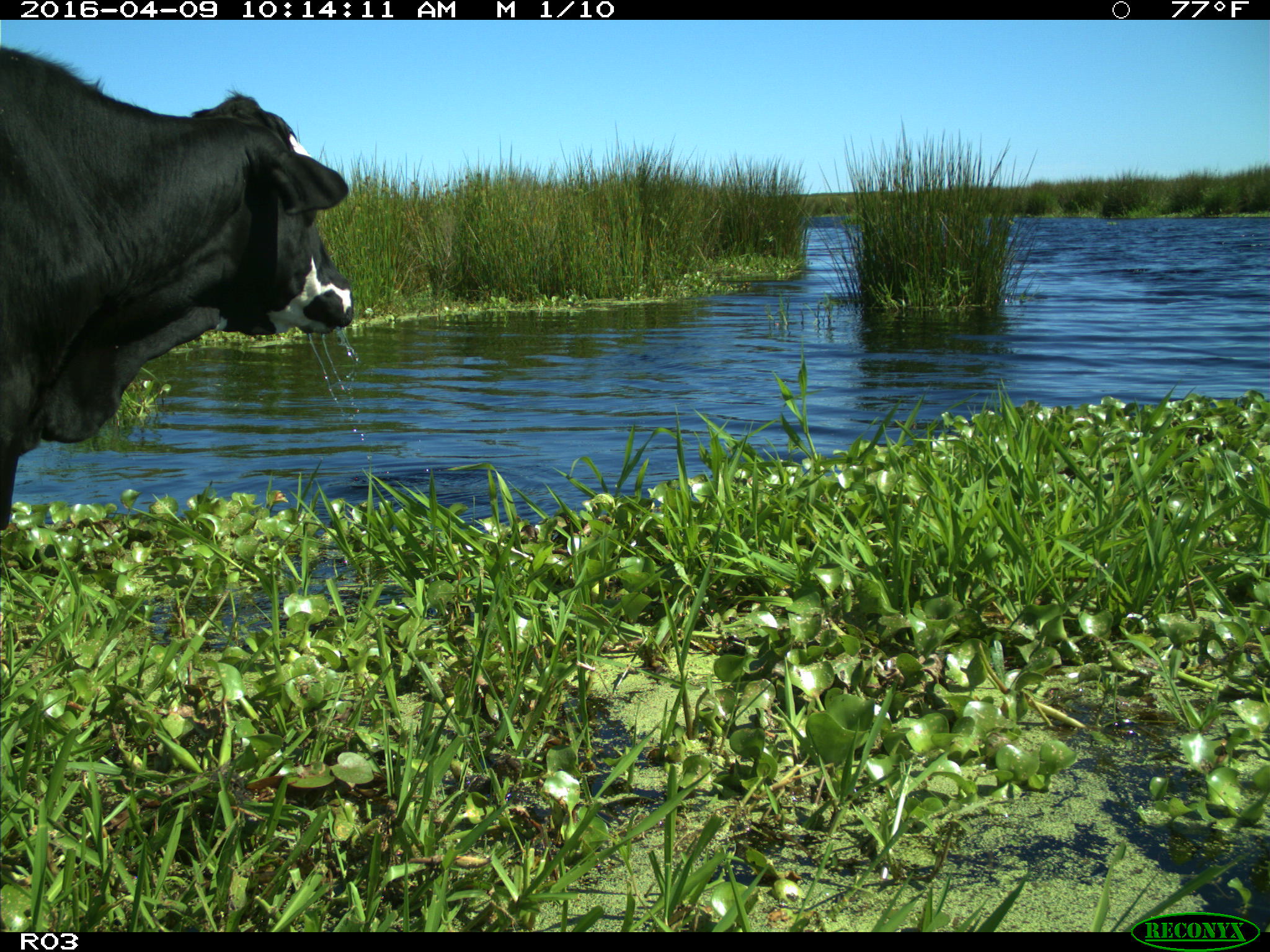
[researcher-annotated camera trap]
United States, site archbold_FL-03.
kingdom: Animalia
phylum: Chordata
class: Mammalia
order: Artiodactyla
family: Bovidae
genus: Bos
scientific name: Bos taurus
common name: domestic cow